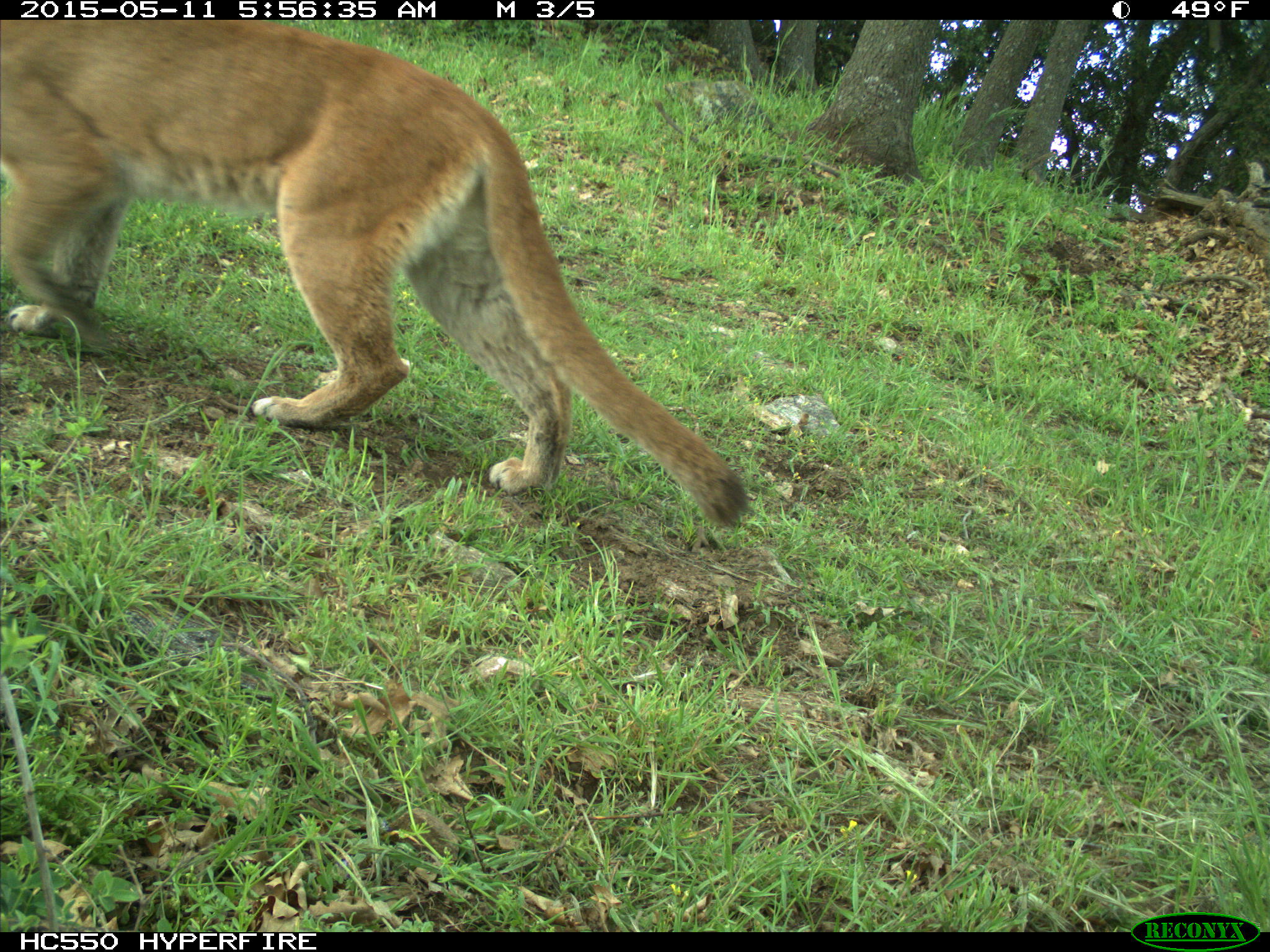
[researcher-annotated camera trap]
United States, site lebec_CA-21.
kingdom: Animalia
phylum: Chordata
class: Mammalia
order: Carnivora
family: Felidae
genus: Puma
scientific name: Puma concolor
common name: mountain lion